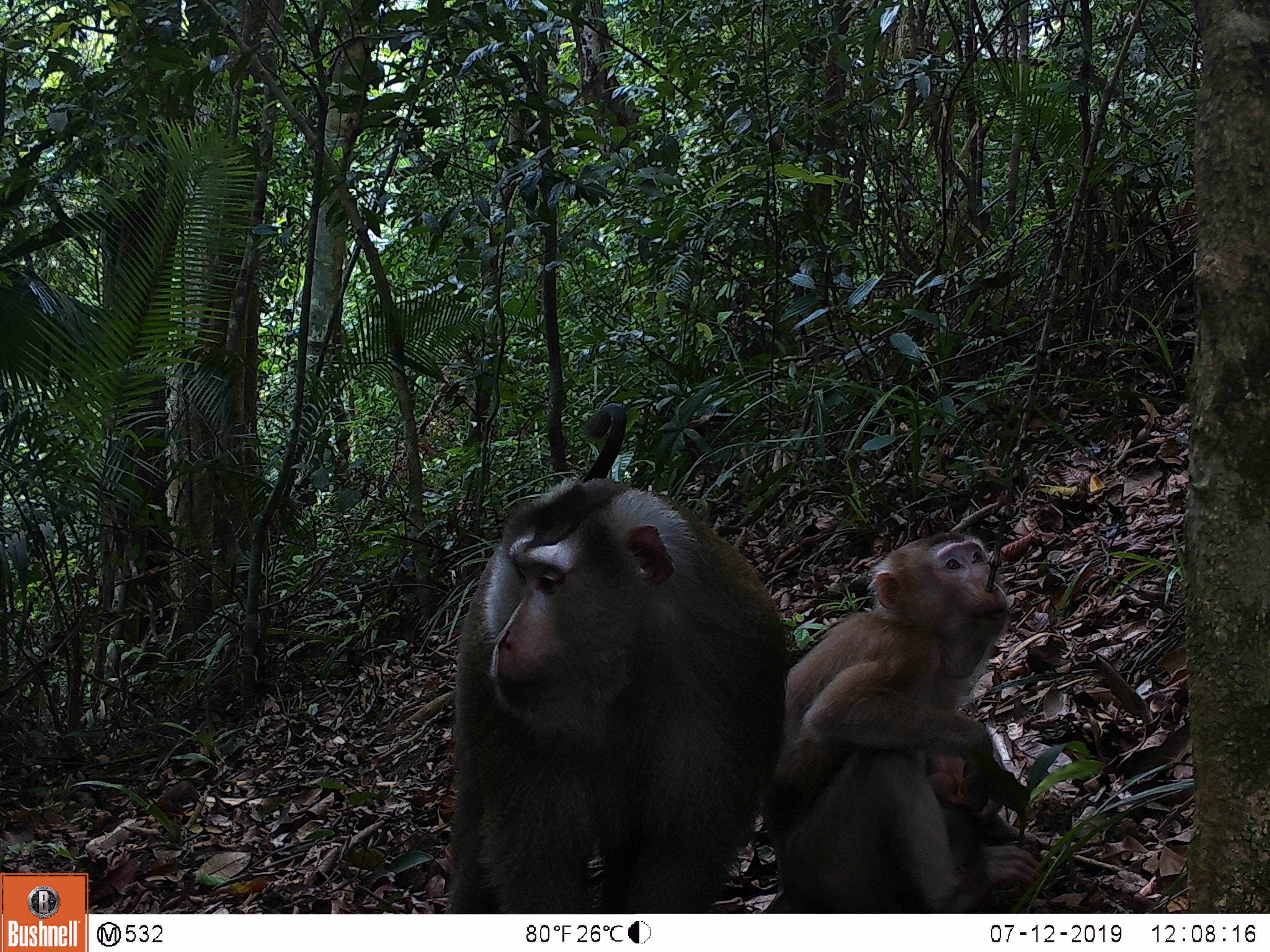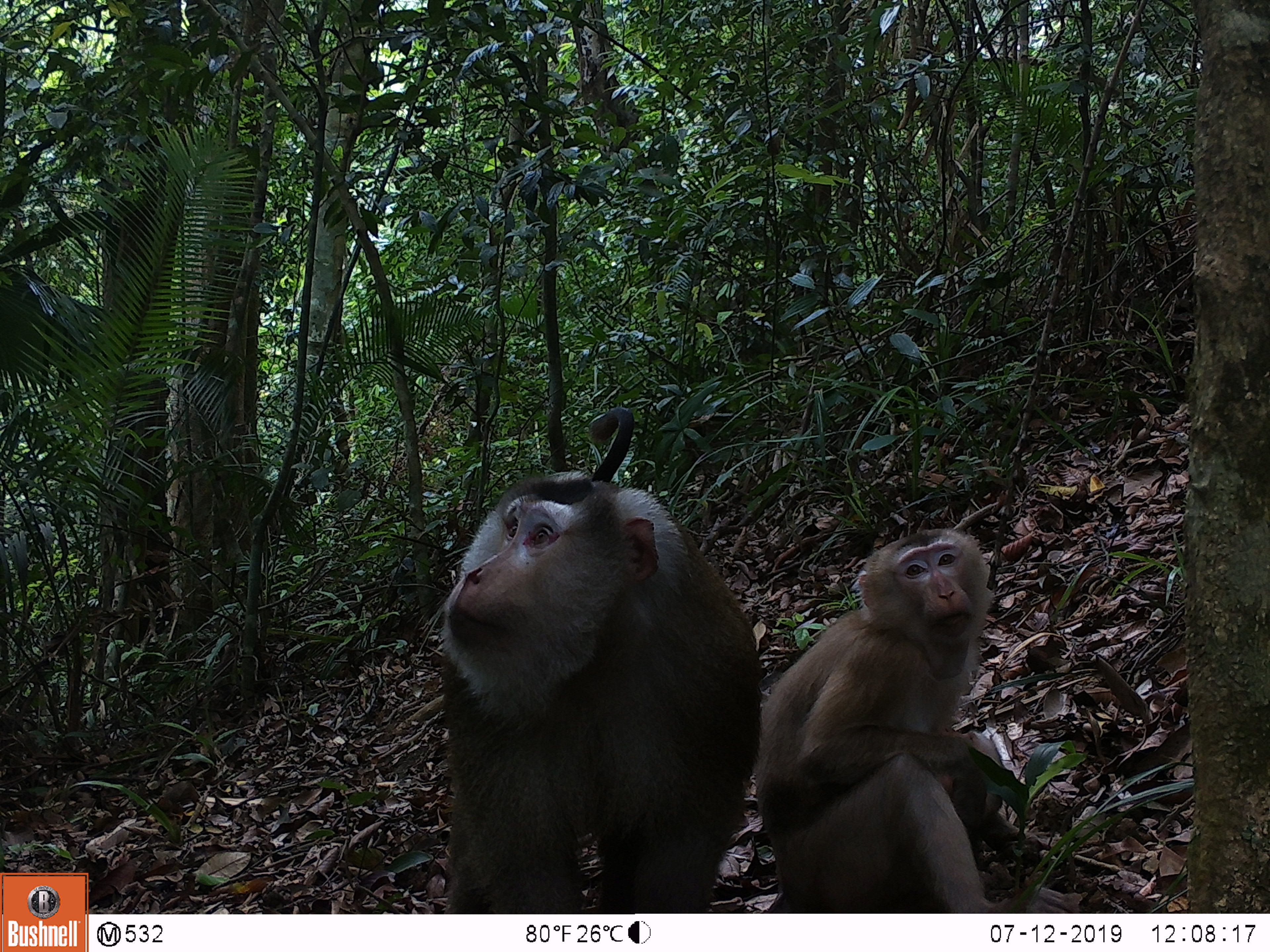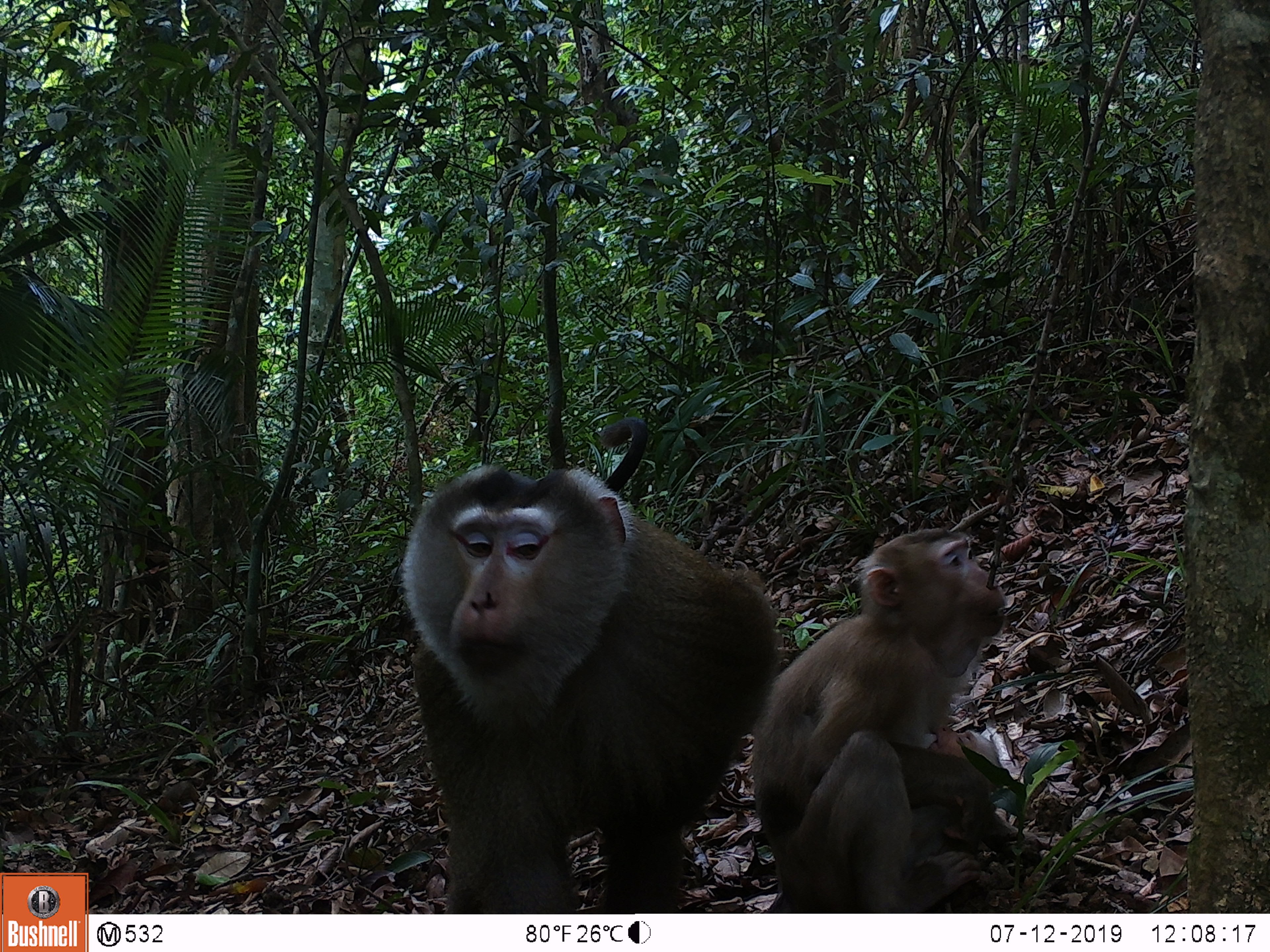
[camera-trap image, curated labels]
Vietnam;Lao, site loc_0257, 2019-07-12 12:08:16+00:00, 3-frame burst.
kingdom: Animalia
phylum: Chordata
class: Mammalia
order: Primates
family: Cercopithecidae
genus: Macaca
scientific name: Macaca nemestrina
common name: pig-tailed macaque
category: pig tailed macaque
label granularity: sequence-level